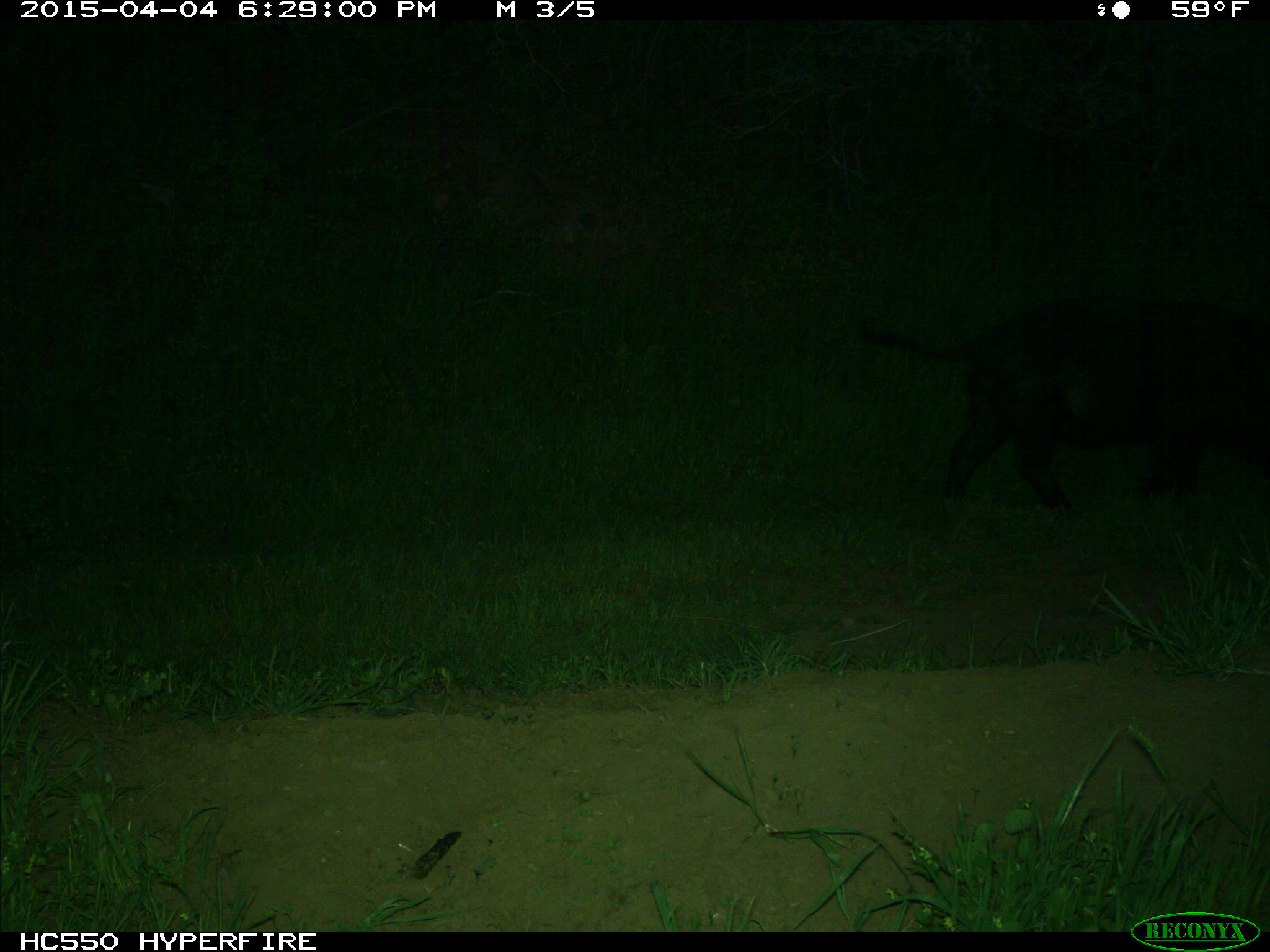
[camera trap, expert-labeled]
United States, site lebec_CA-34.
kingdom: Animalia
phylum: Chordata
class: Mammalia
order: Artiodactyla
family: Suidae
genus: Sus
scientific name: Sus scrofa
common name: wild boar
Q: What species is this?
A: Sus scrofa (wild boar).